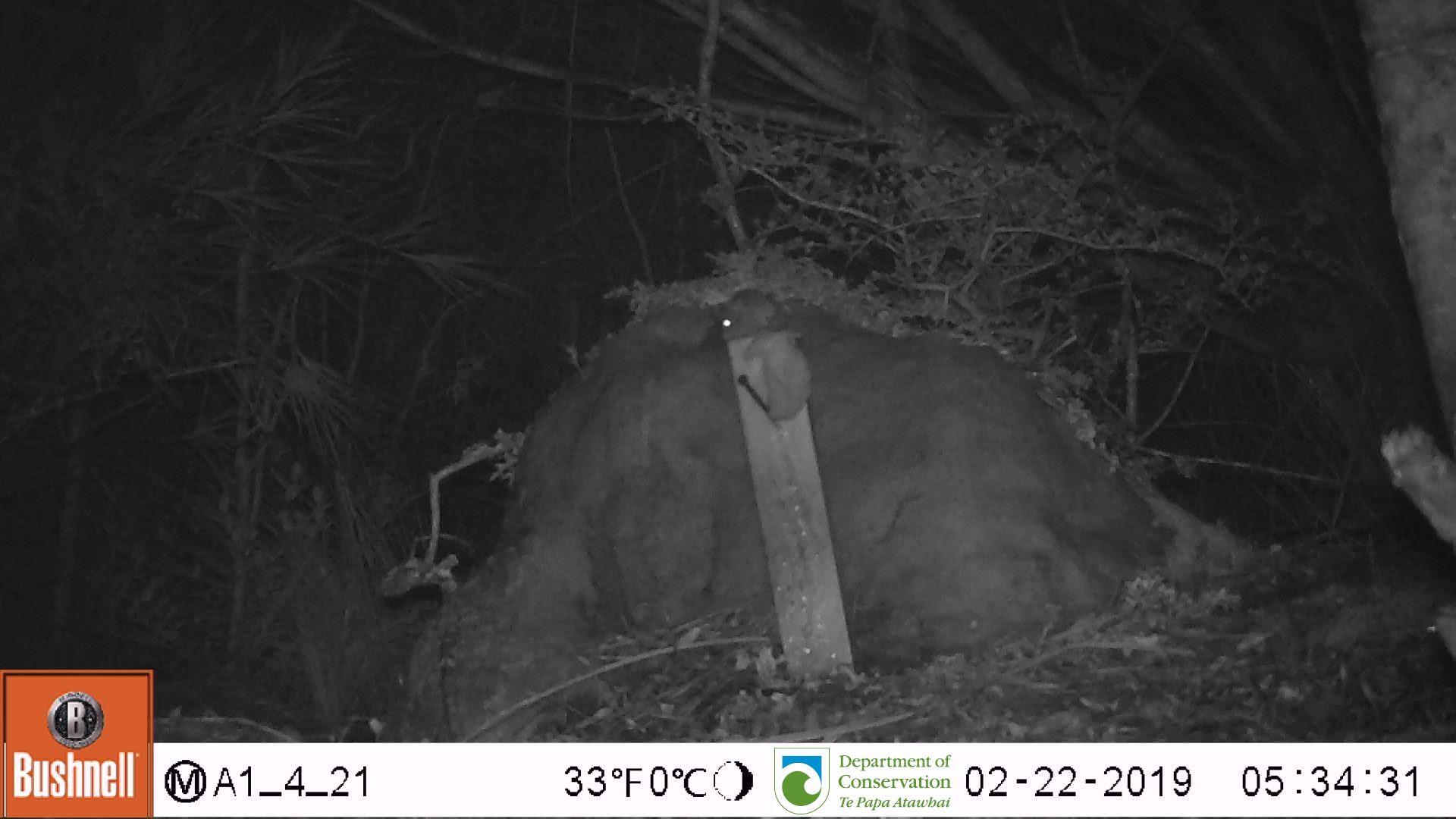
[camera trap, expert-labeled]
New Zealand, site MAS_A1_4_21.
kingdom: Animalia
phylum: Chordata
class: Mammalia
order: Rodentia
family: Muridae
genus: Mus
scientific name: Mus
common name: mouse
Mouse (Mus).